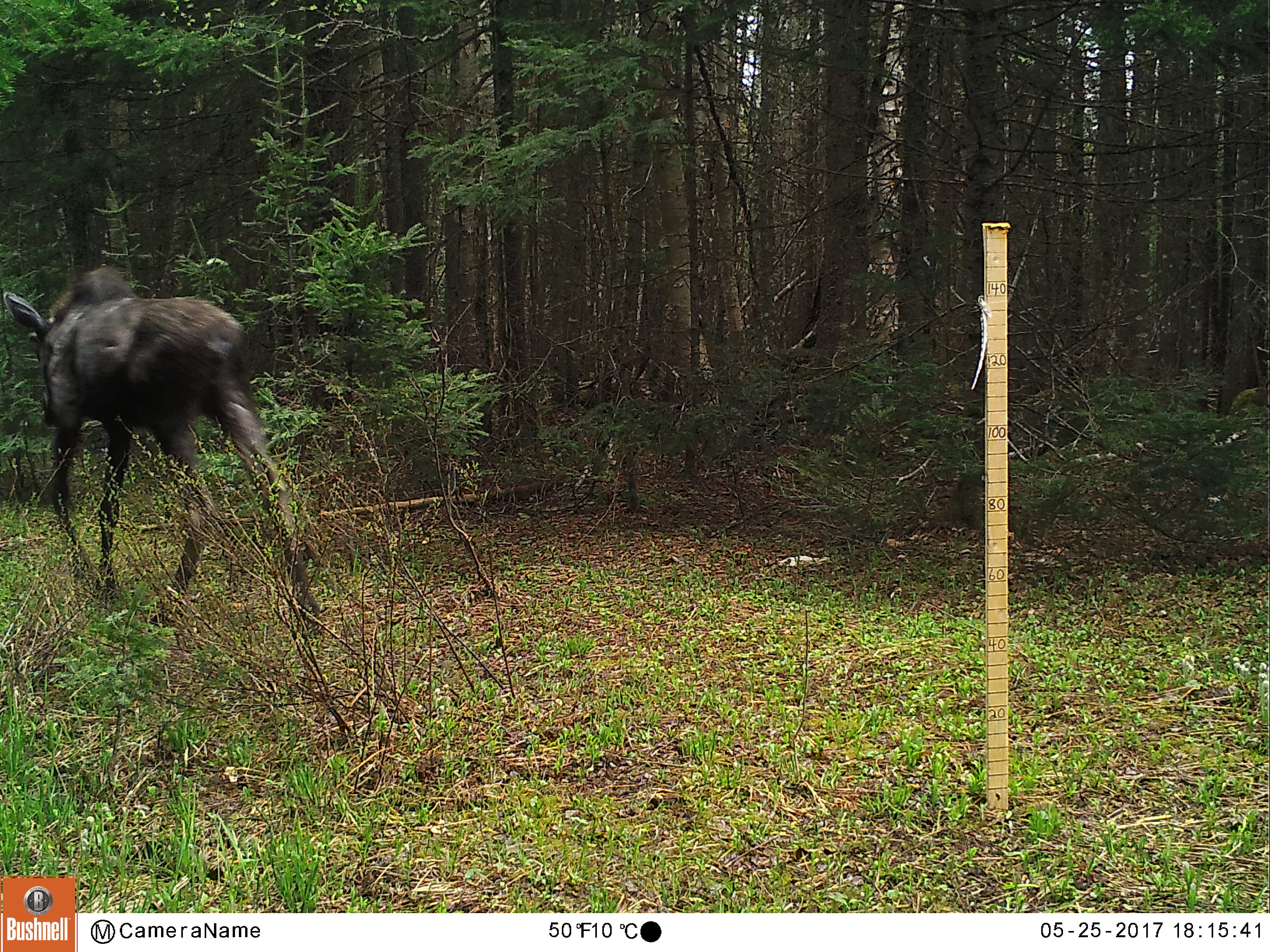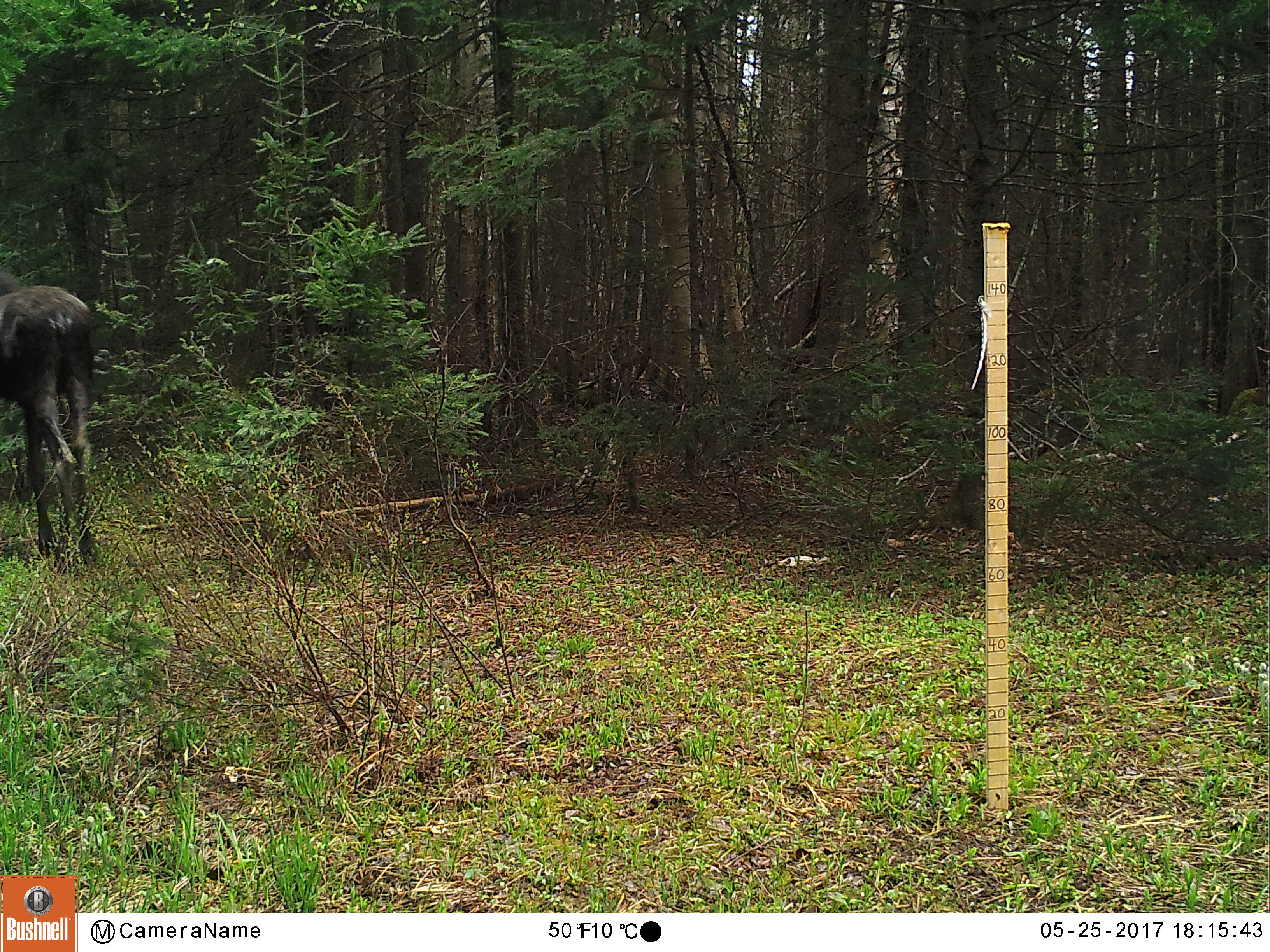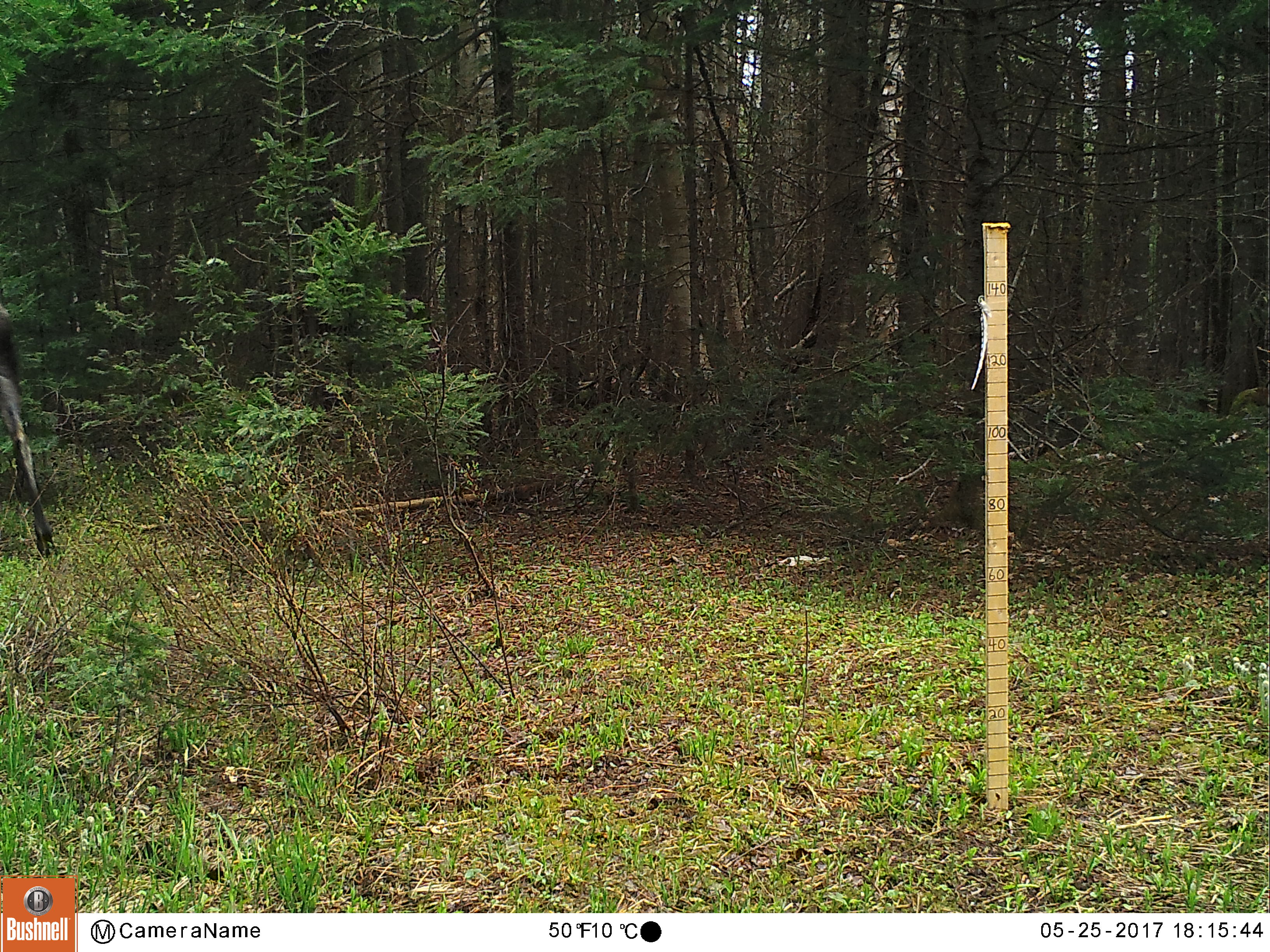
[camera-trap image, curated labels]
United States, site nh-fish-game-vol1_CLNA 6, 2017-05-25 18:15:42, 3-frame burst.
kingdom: Animalia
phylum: Chordata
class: Mammalia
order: Artiodactyla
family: Cervidae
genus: Alces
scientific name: Alces alces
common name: moose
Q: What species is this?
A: Moose (Alces alces).